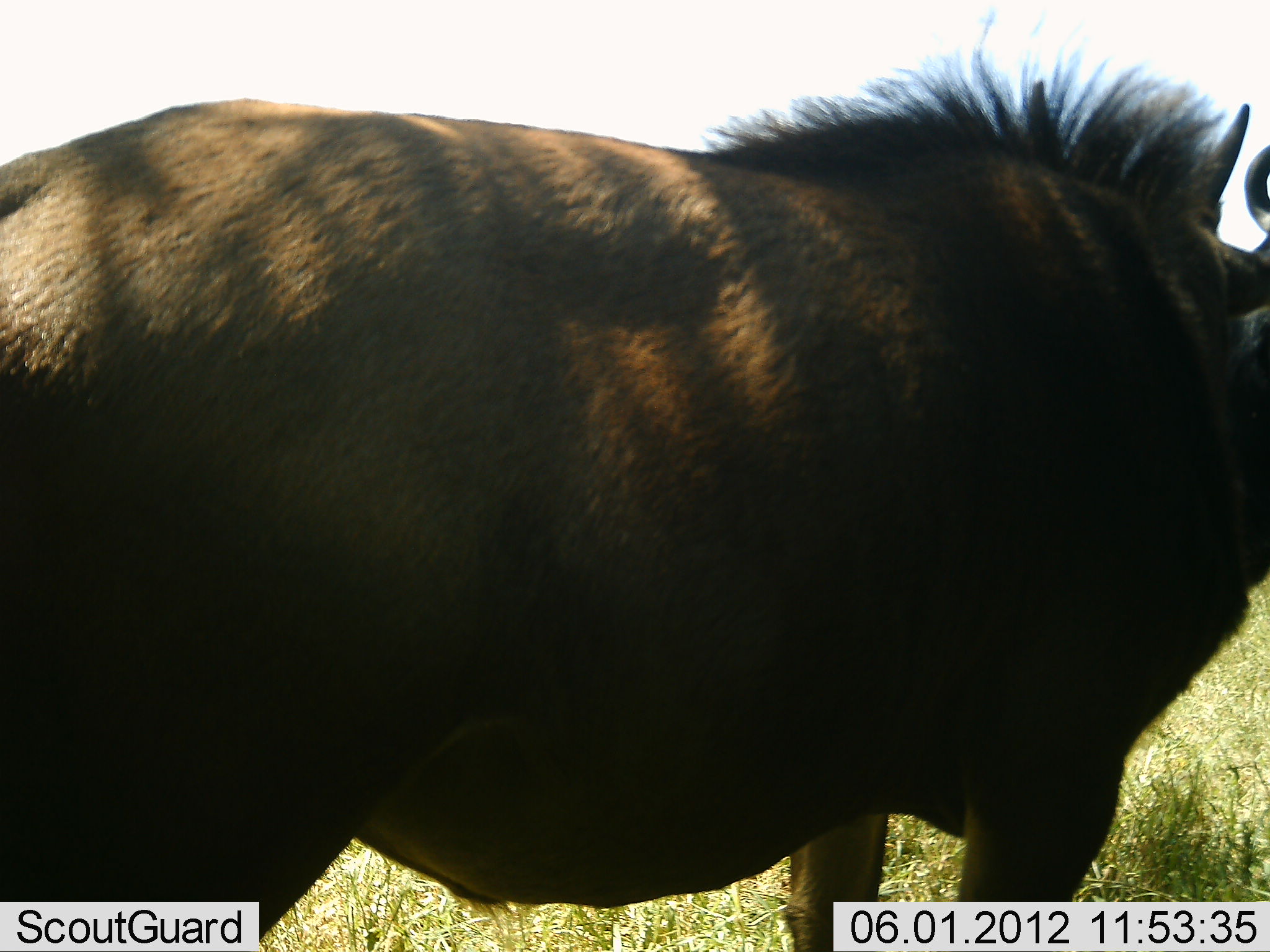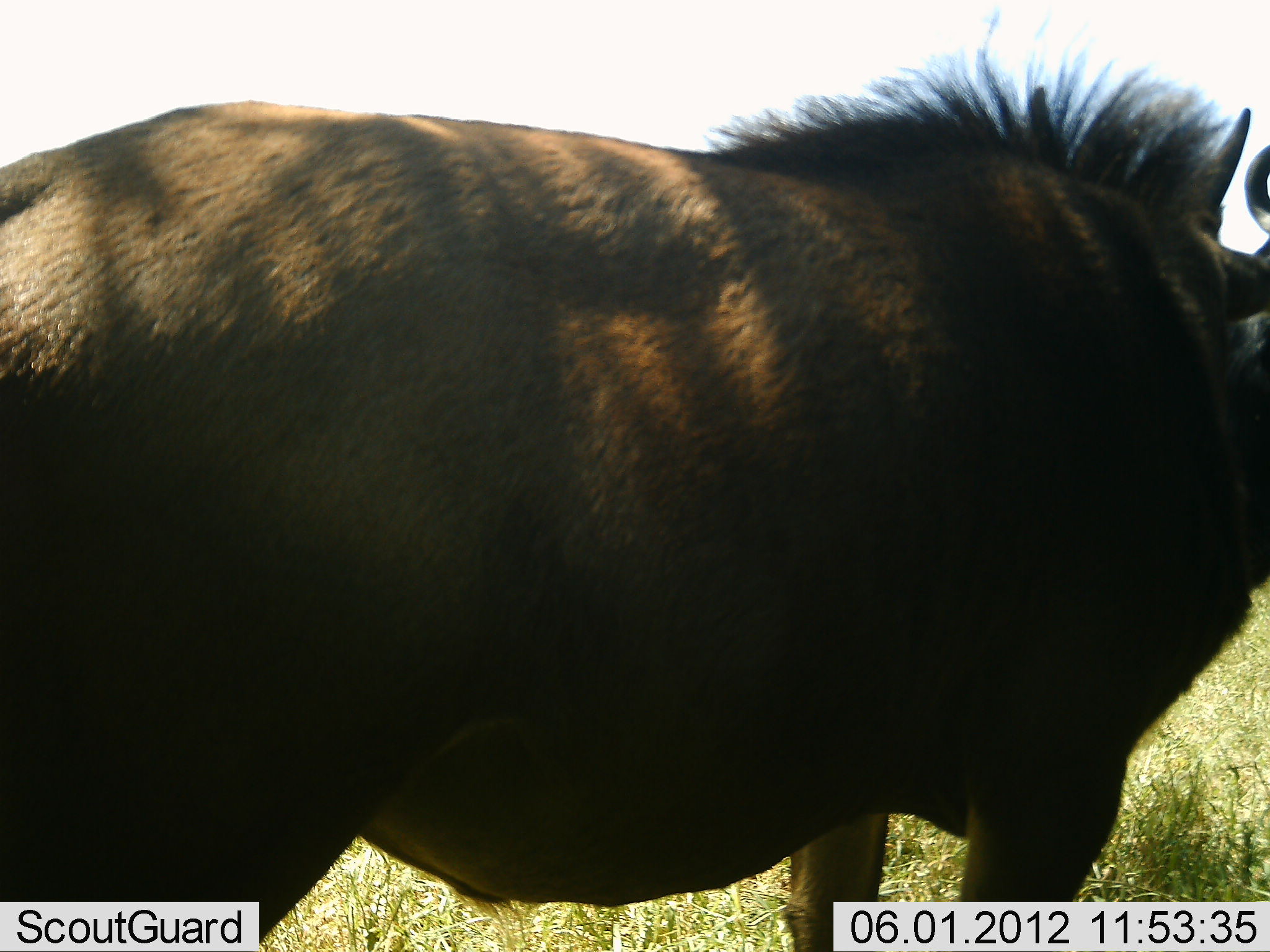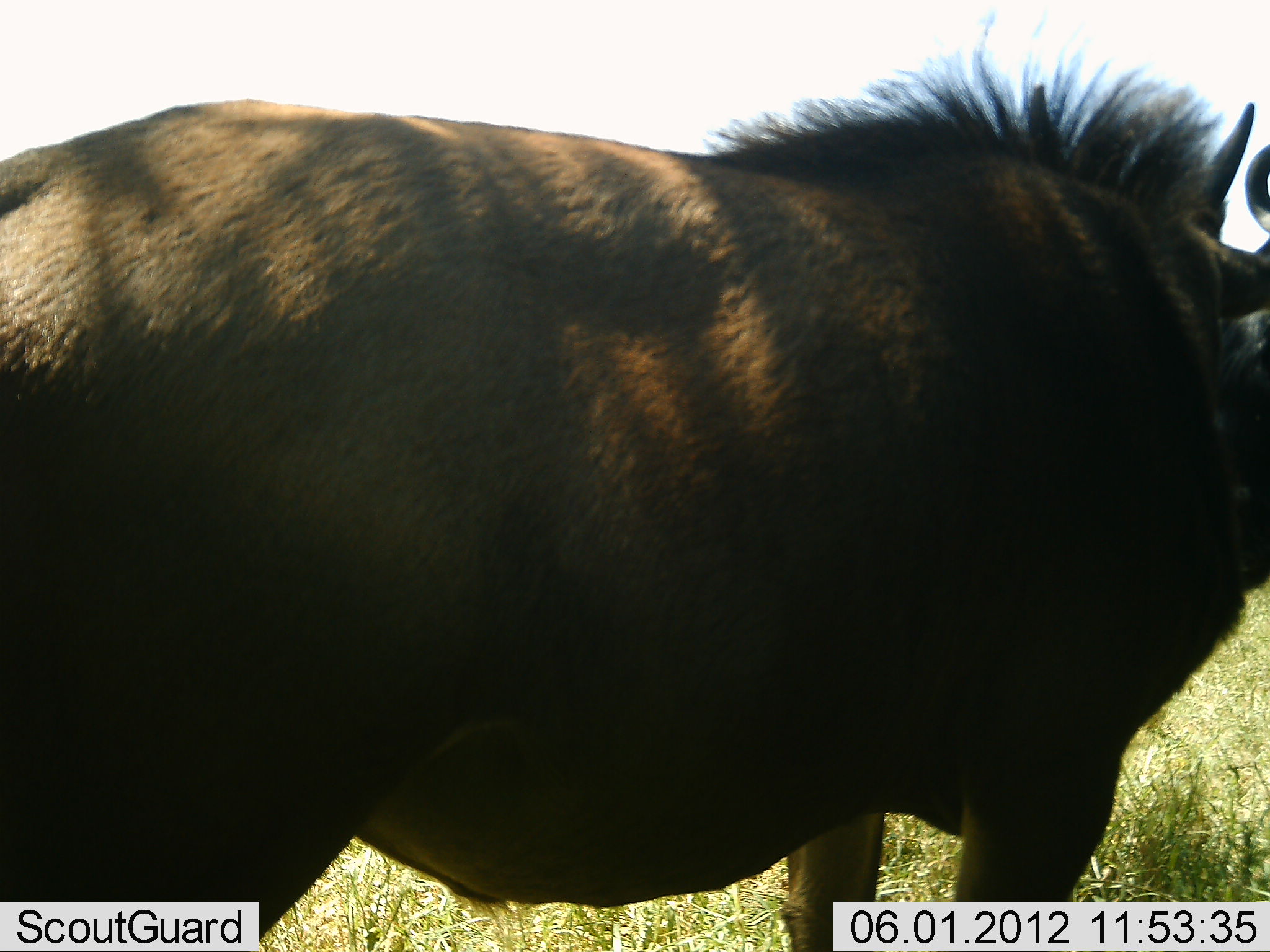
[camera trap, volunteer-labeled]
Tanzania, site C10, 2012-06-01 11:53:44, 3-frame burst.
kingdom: Animalia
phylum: Chordata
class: Mammalia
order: Artiodactyla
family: Bovidae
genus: Connochaetes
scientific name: Connochaetes taurinus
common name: blue wildebeest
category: wildebeest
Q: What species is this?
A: Wildebeest (blue wildebeest) (Connochaetes taurinus).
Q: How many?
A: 1.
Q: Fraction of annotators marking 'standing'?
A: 100%.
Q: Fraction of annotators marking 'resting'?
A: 0%.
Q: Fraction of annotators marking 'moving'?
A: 0%.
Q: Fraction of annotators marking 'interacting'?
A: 0%.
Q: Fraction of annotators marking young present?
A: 0%.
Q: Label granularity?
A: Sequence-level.